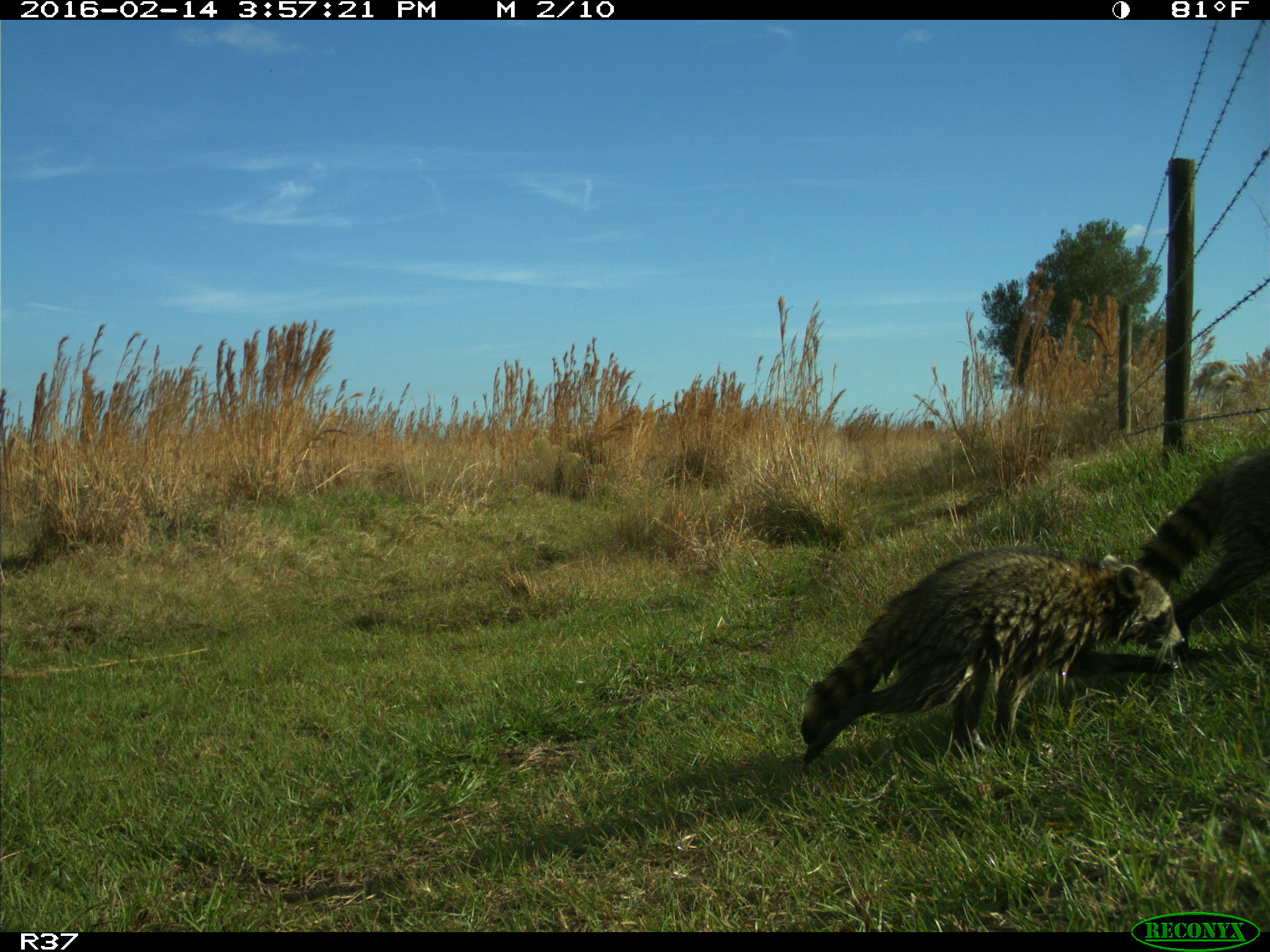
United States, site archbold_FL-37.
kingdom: Animalia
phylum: Chordata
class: Mammalia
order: Carnivora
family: Procyonidae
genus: Procyon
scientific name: Procyon lotor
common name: common raccoon